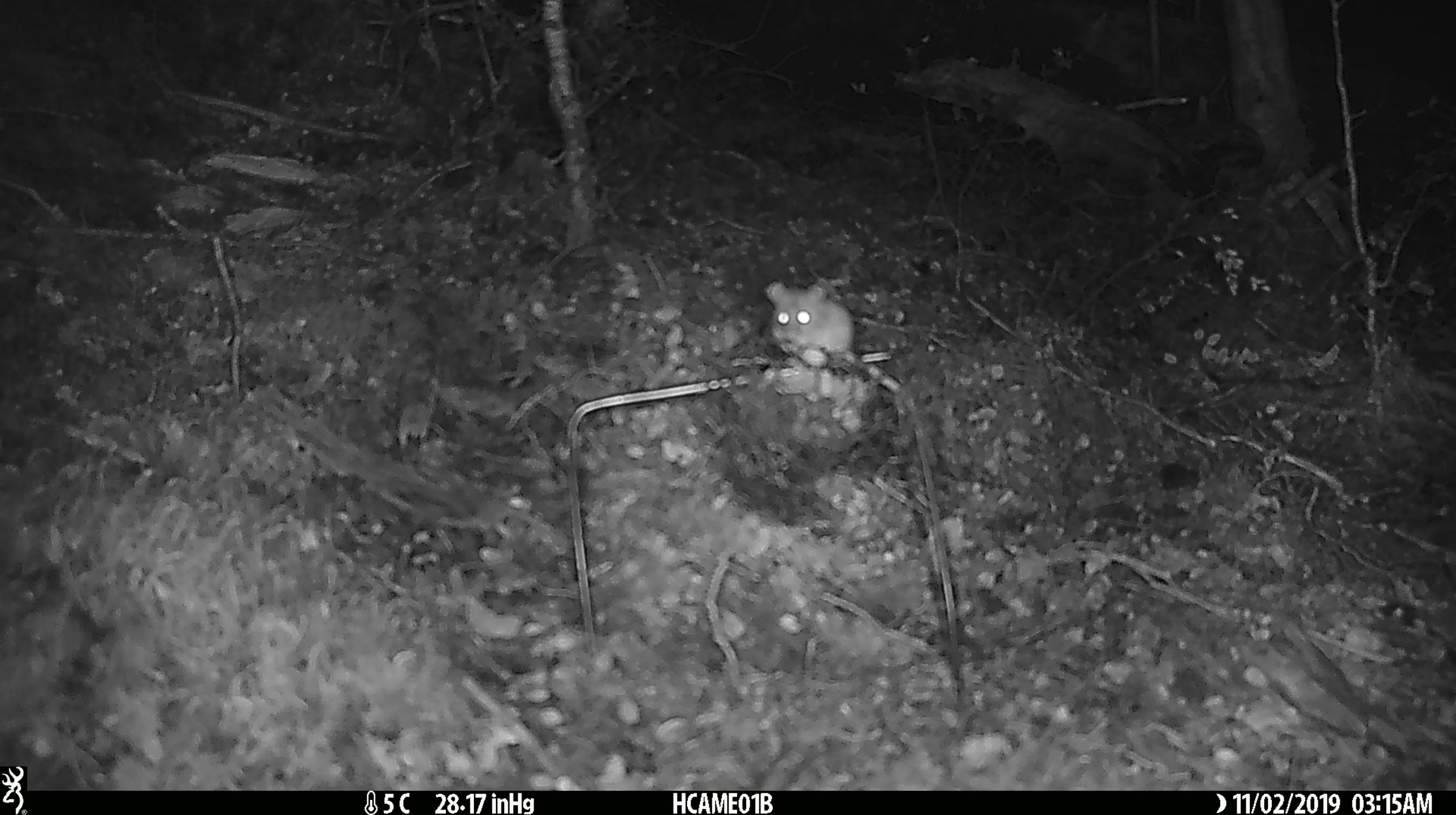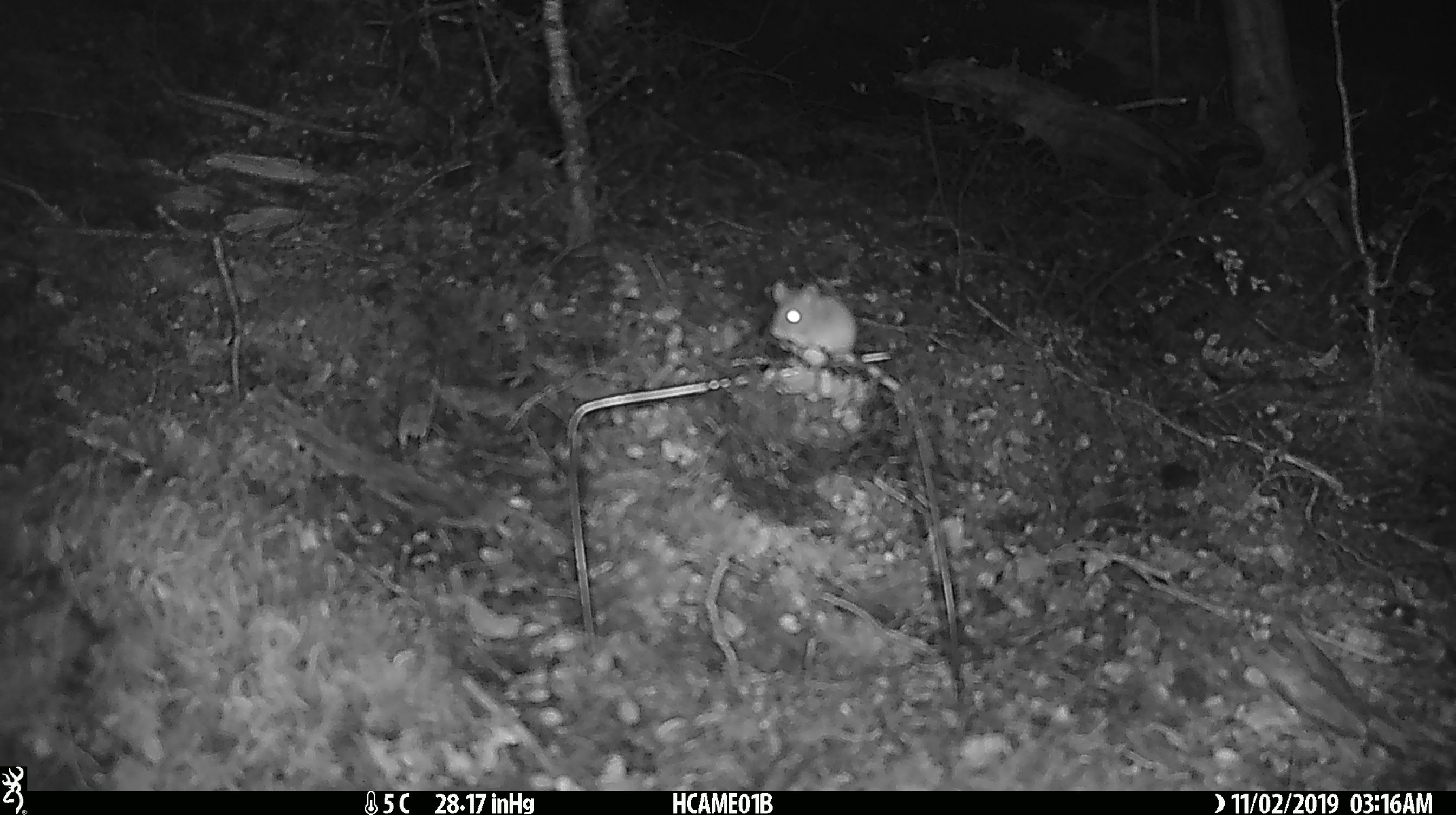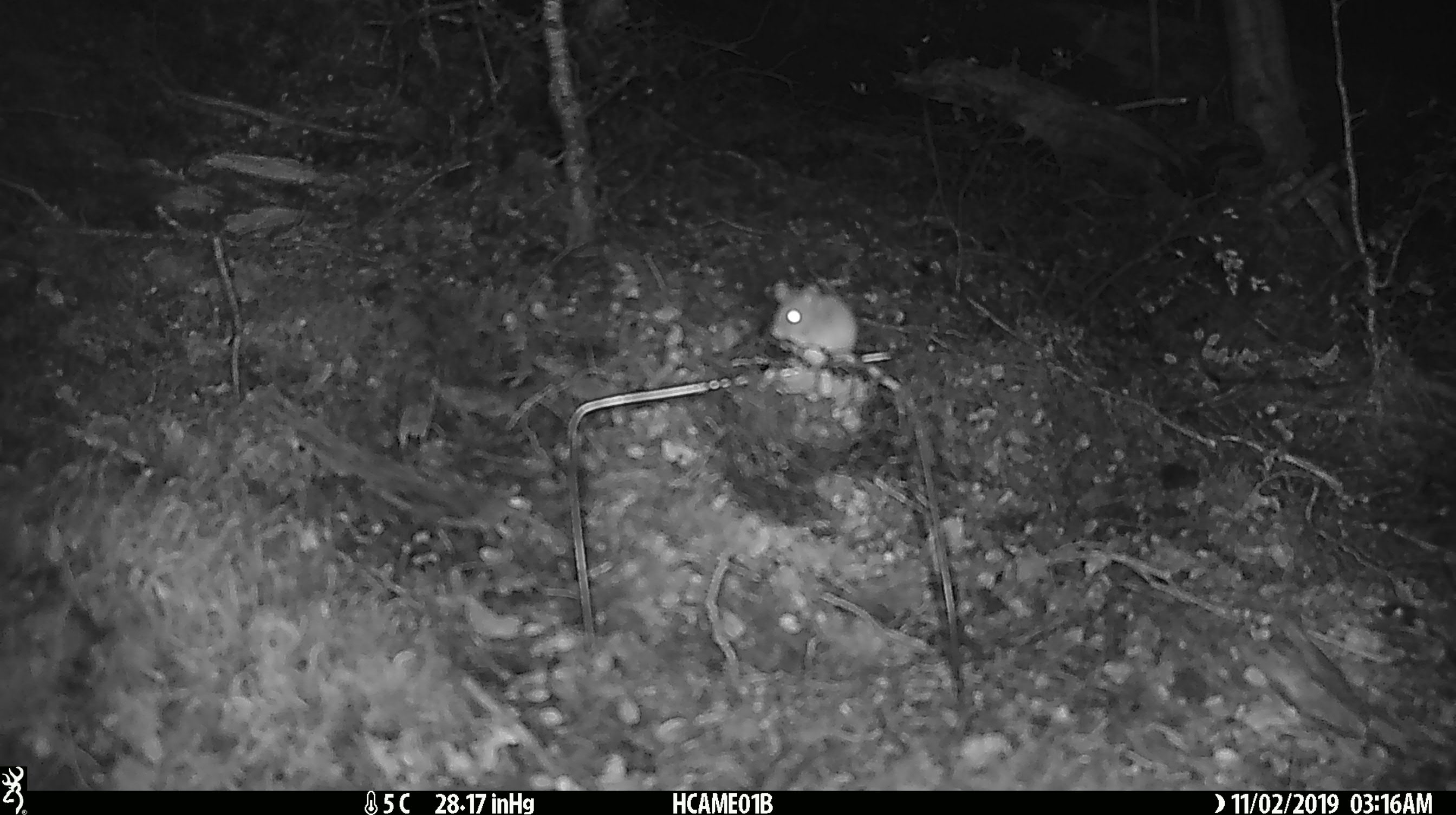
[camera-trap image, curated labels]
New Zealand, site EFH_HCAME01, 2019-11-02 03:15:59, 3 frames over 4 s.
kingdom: Animalia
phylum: Chordata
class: Mammalia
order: Rodentia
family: Muridae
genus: Mus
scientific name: Mus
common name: mouse